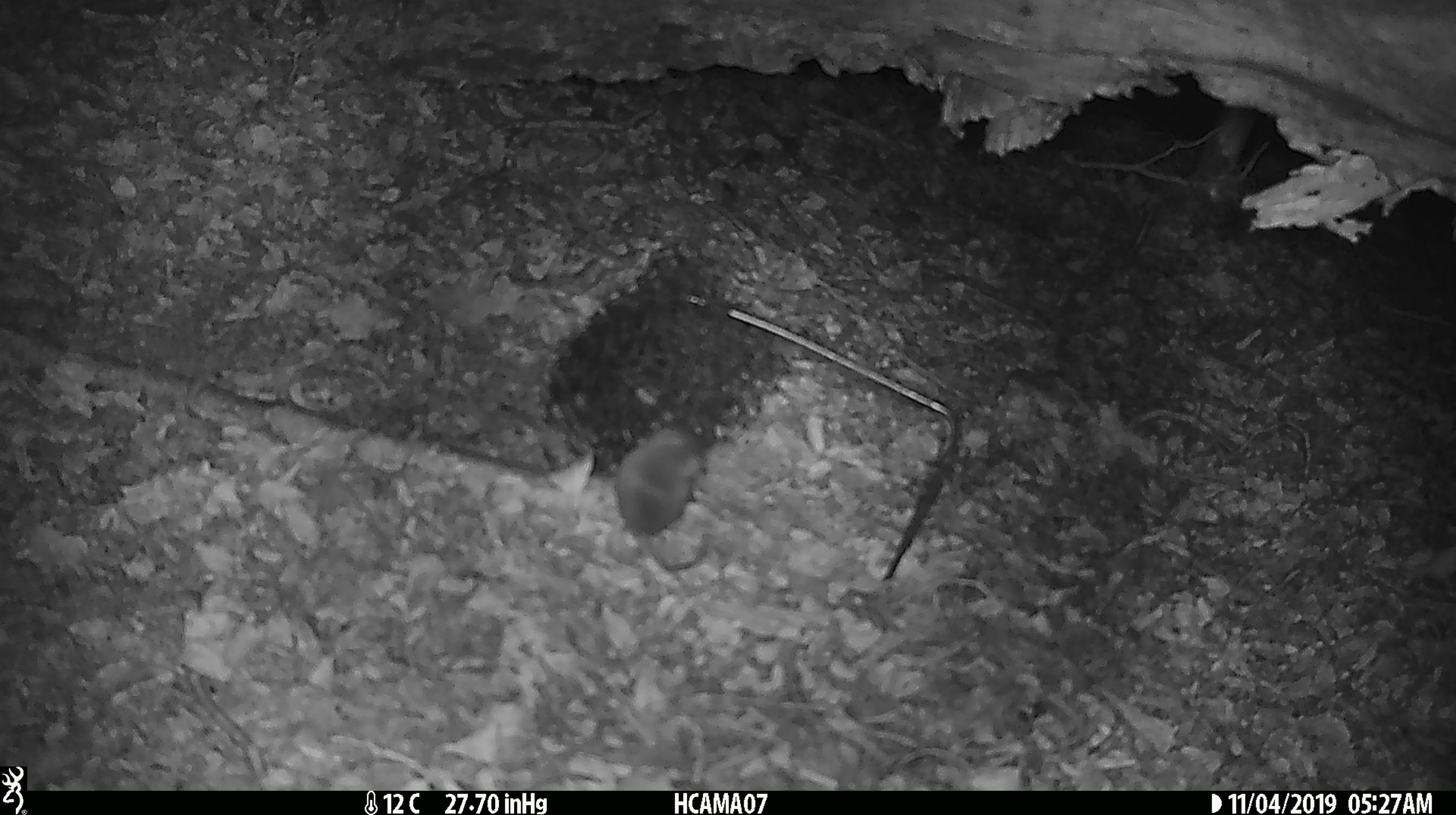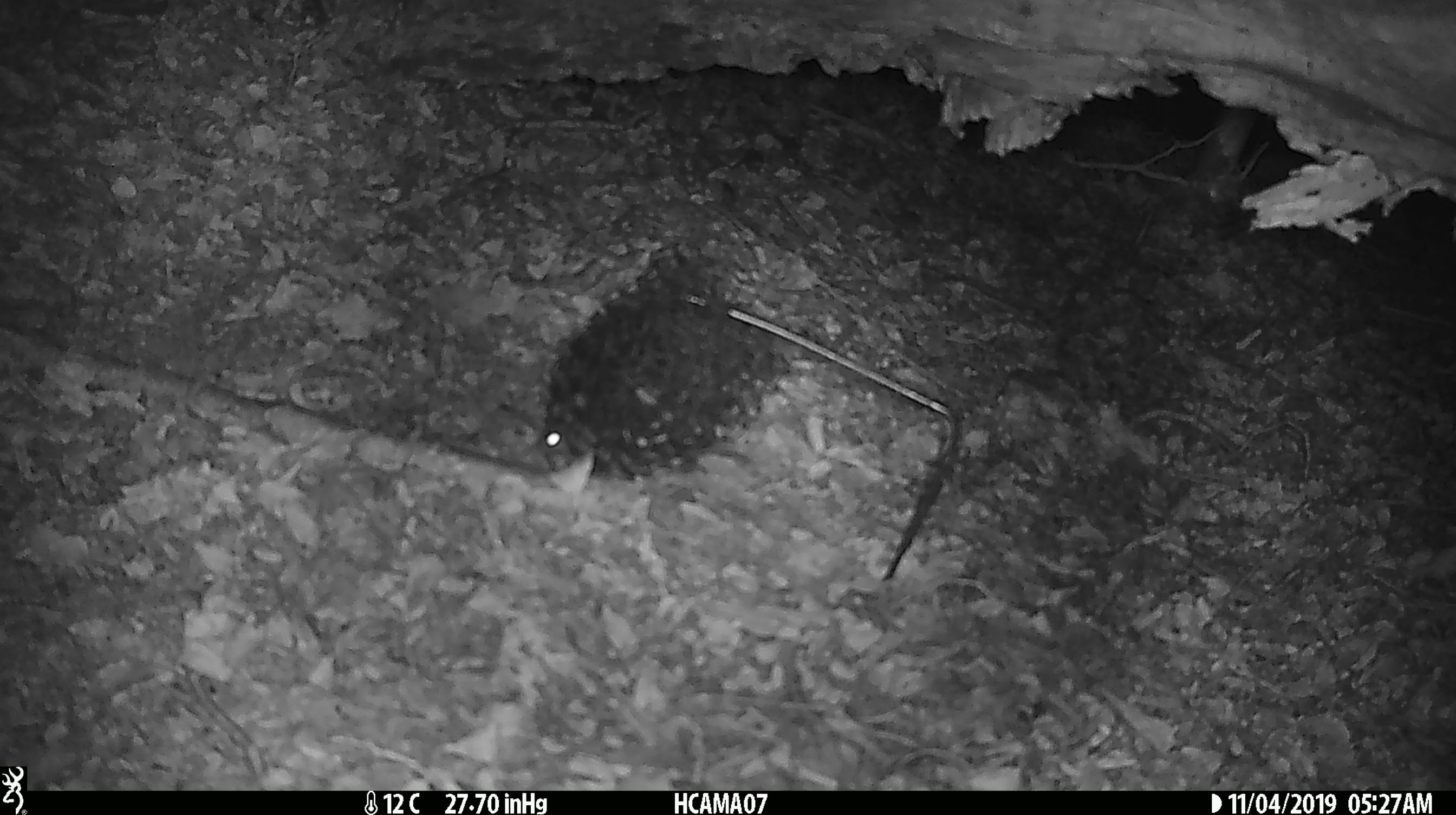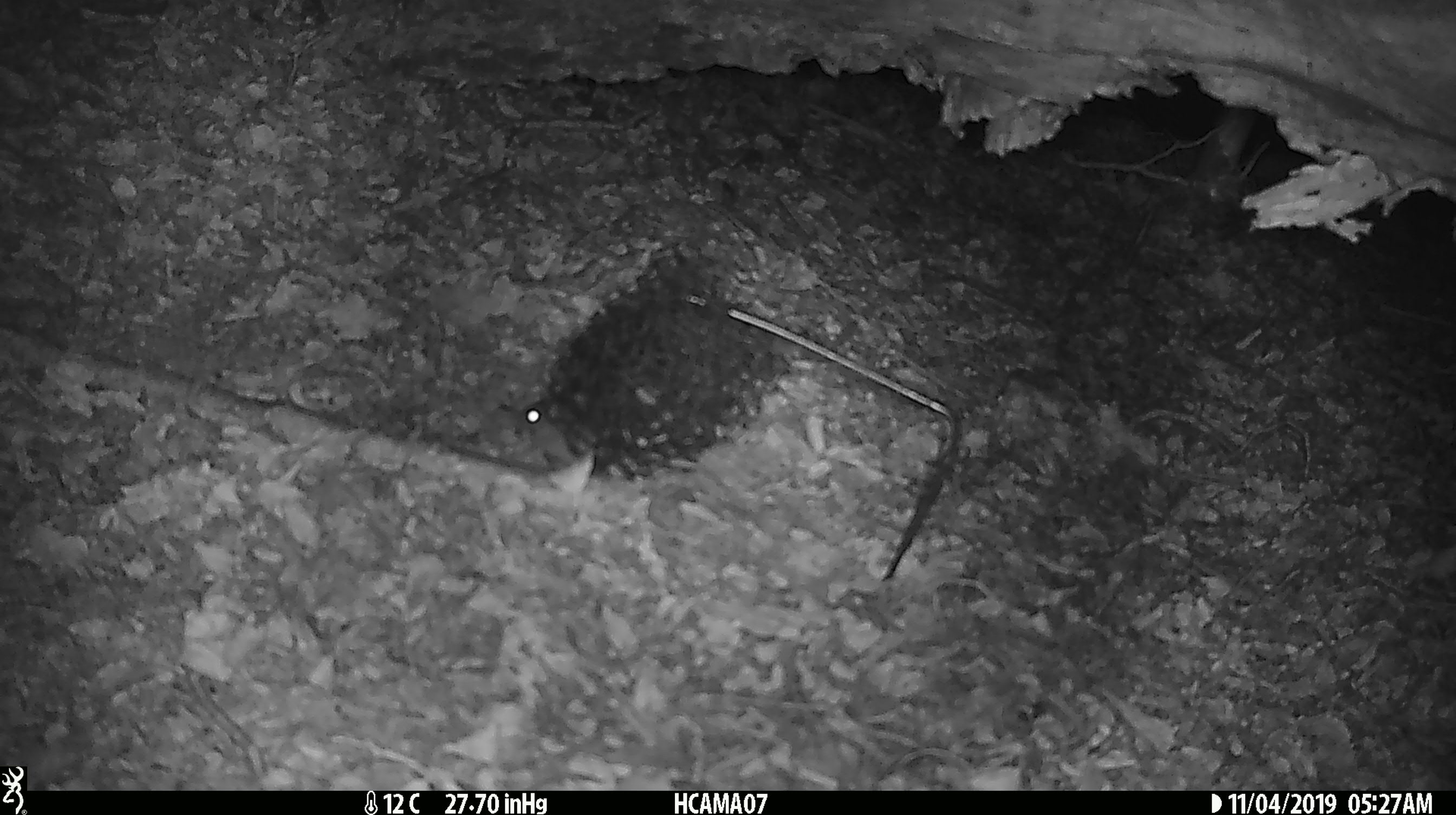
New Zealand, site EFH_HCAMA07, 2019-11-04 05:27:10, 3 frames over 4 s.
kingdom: Animalia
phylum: Chordata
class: Mammalia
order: Rodentia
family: Muridae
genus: Mus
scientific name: Mus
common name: mouse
Mouse (Mus).